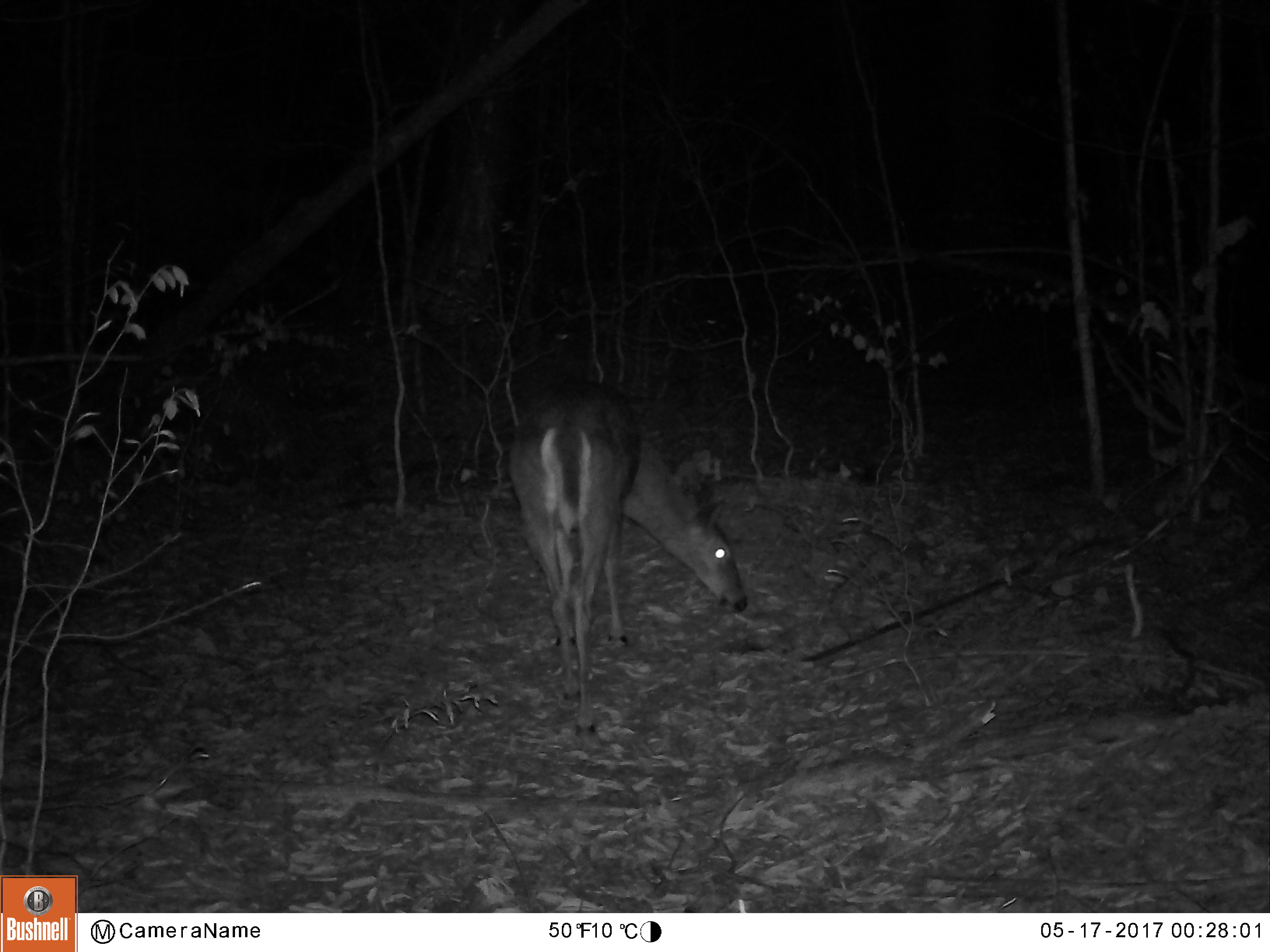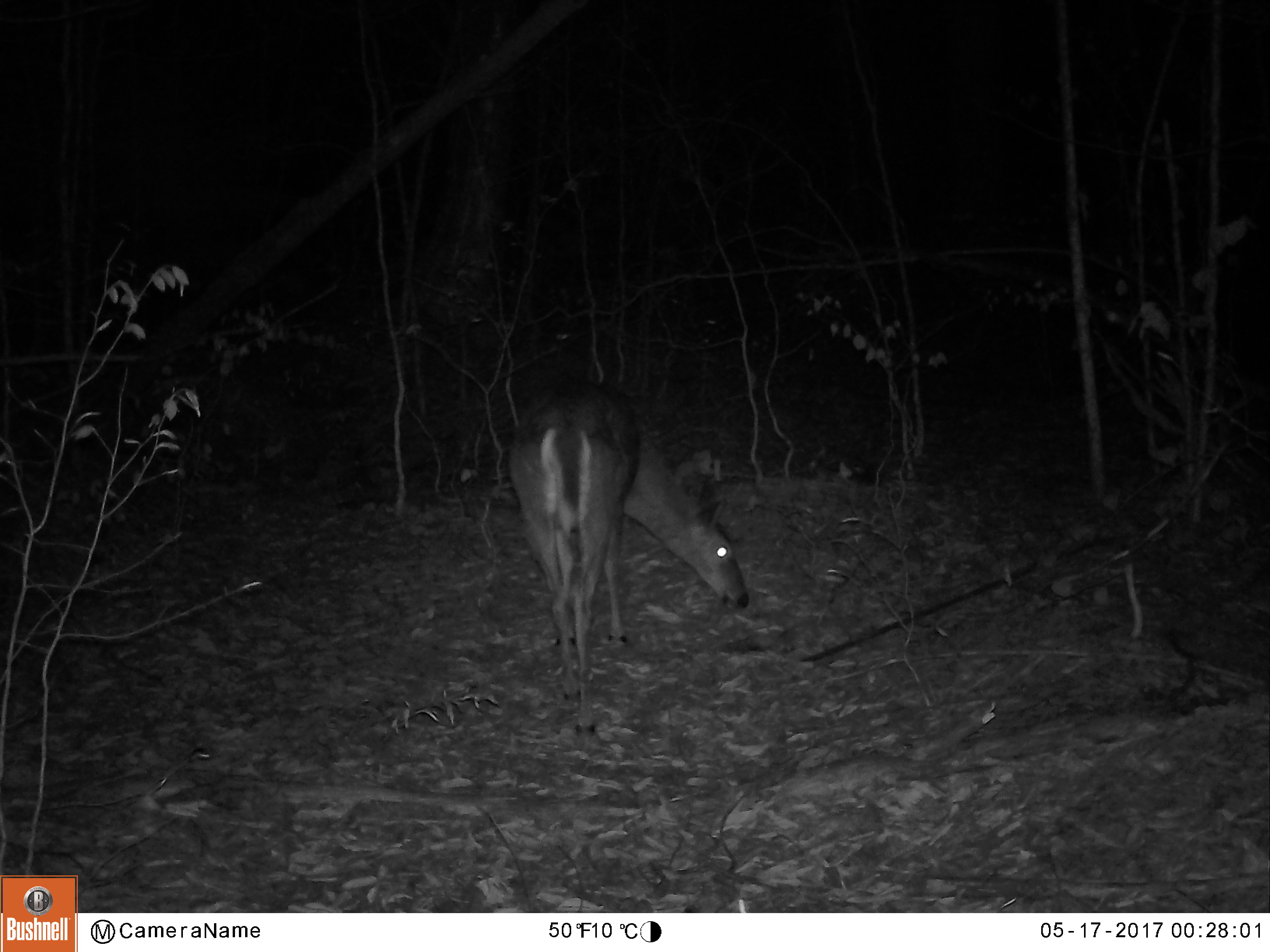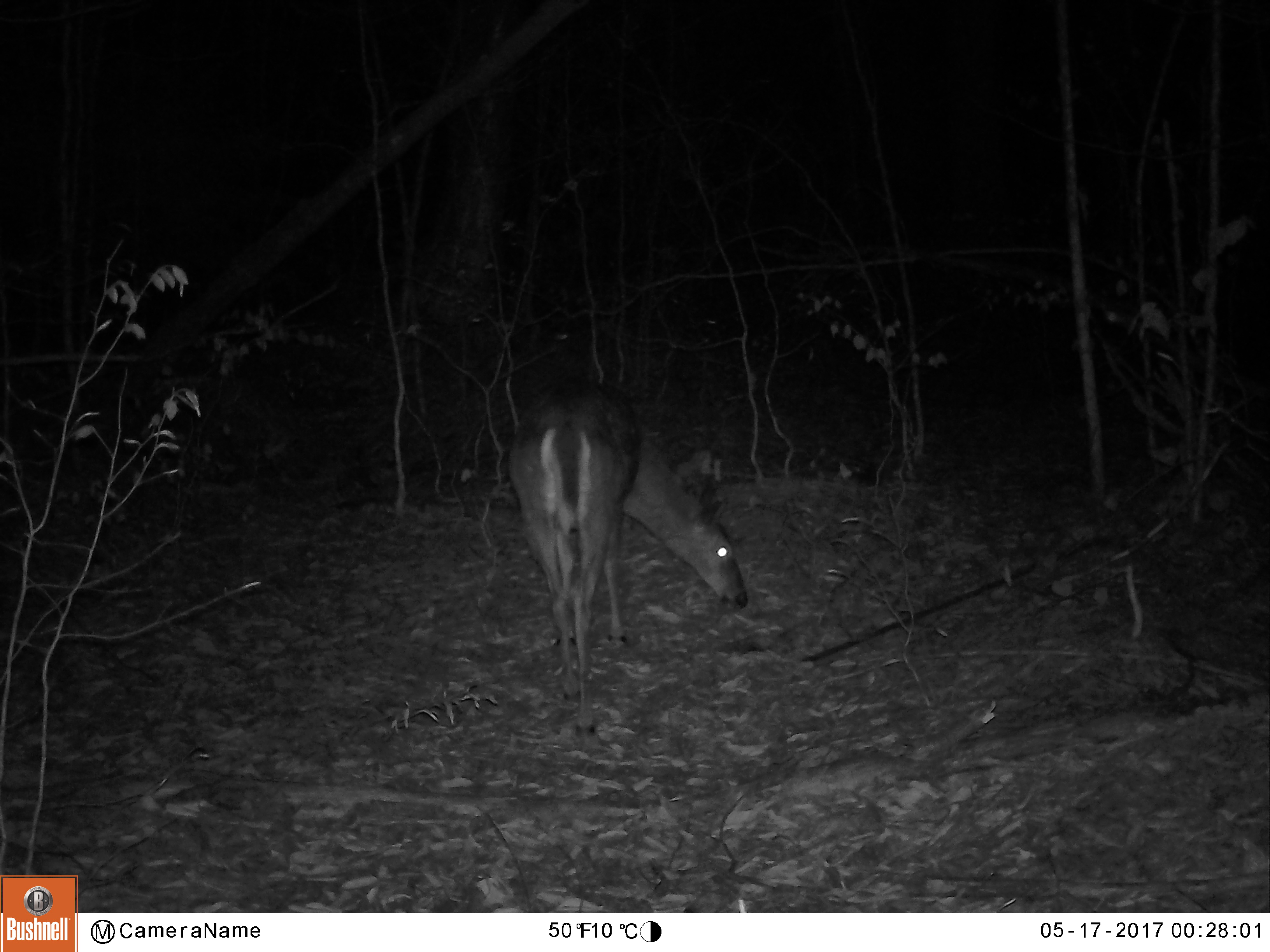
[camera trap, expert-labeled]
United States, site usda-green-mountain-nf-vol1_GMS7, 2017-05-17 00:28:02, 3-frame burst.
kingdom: Animalia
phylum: Chordata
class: Mammalia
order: Artiodactyla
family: Cervidae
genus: Odocoileus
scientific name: Odocoileus virginianus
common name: white-tailed deer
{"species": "white-tailed deer (Odocoileus virginianus)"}